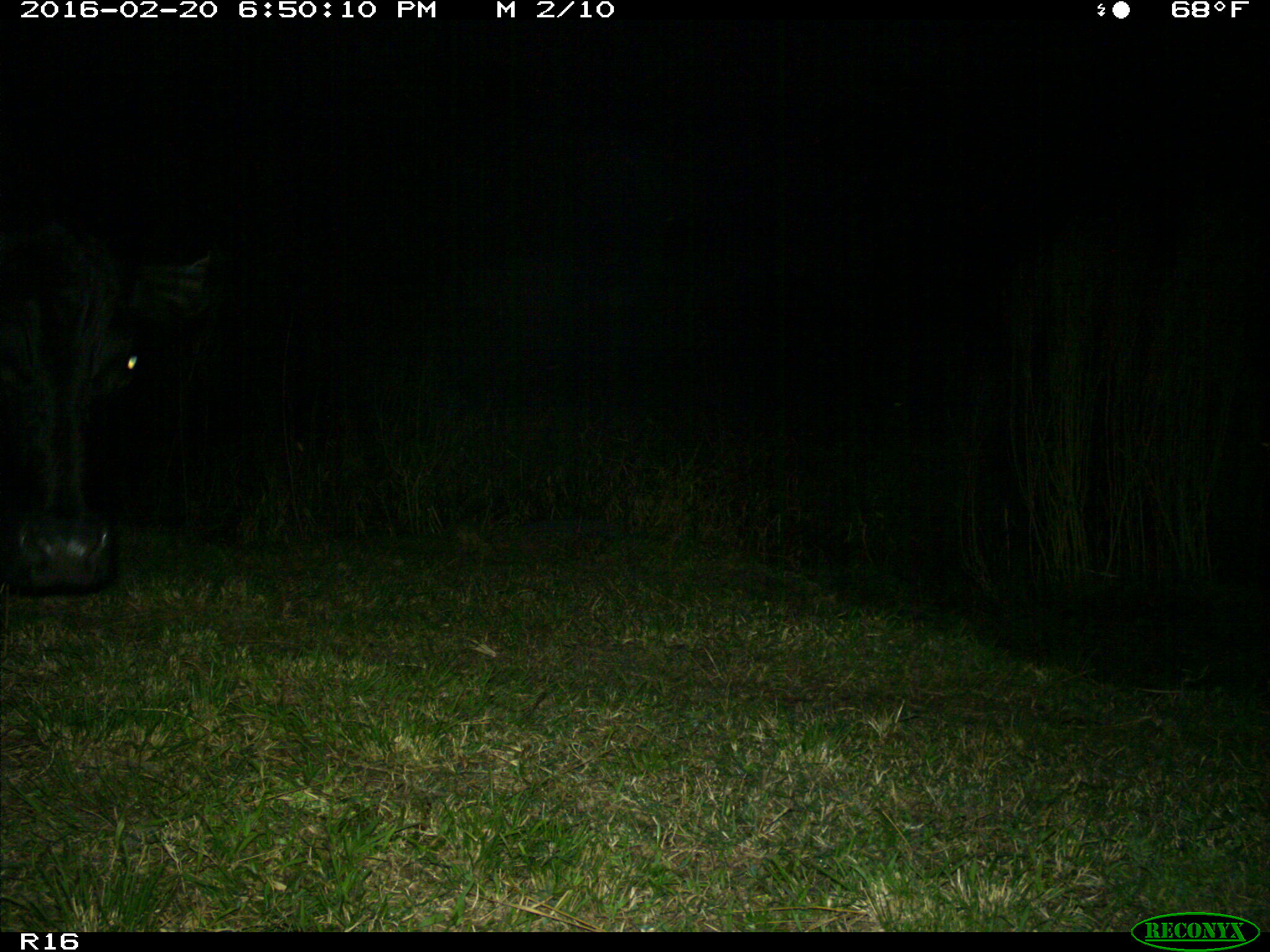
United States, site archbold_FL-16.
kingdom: Animalia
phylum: Chordata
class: Mammalia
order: Artiodactyla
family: Bovidae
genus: Bos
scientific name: Bos taurus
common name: domestic cow